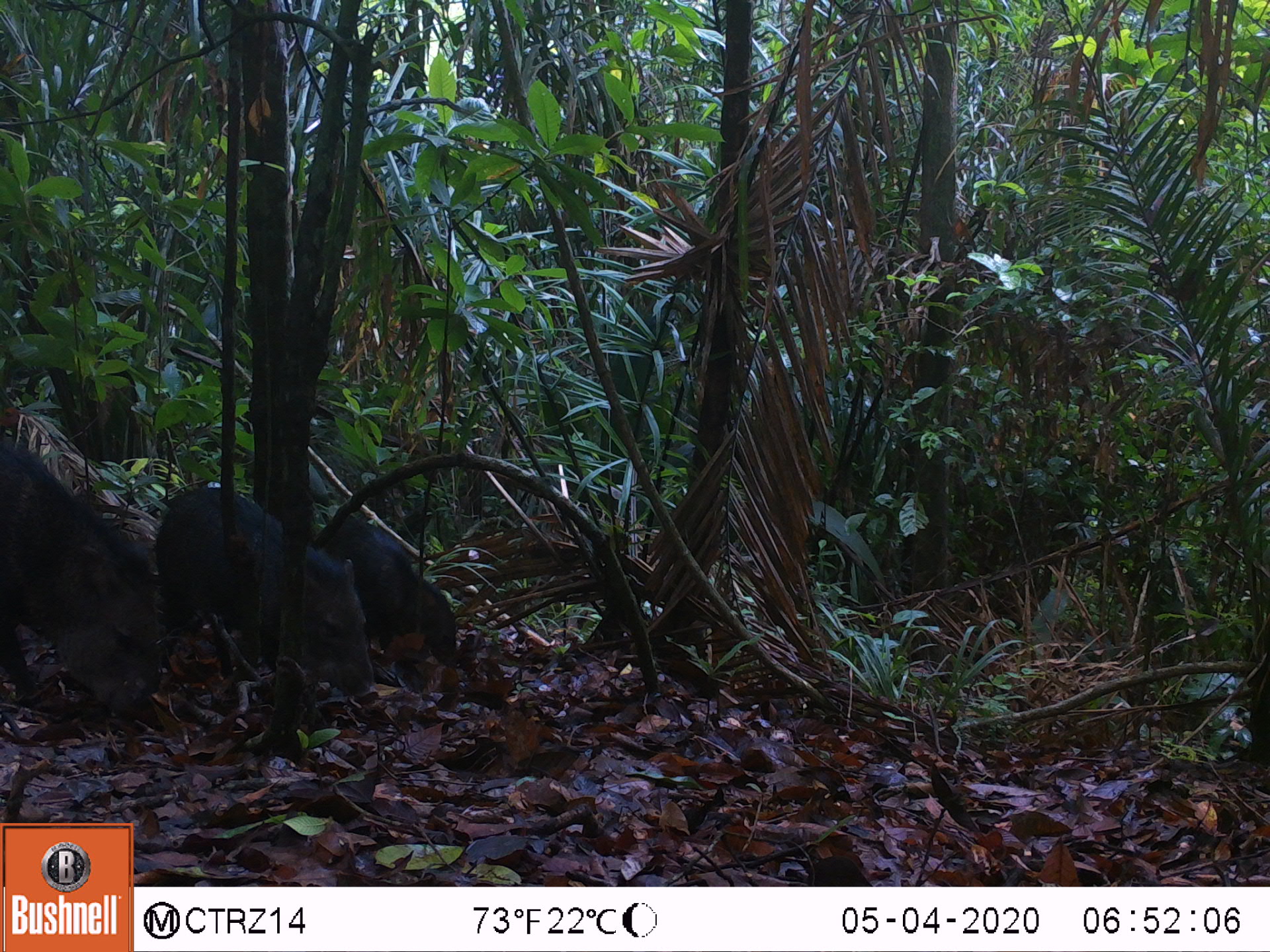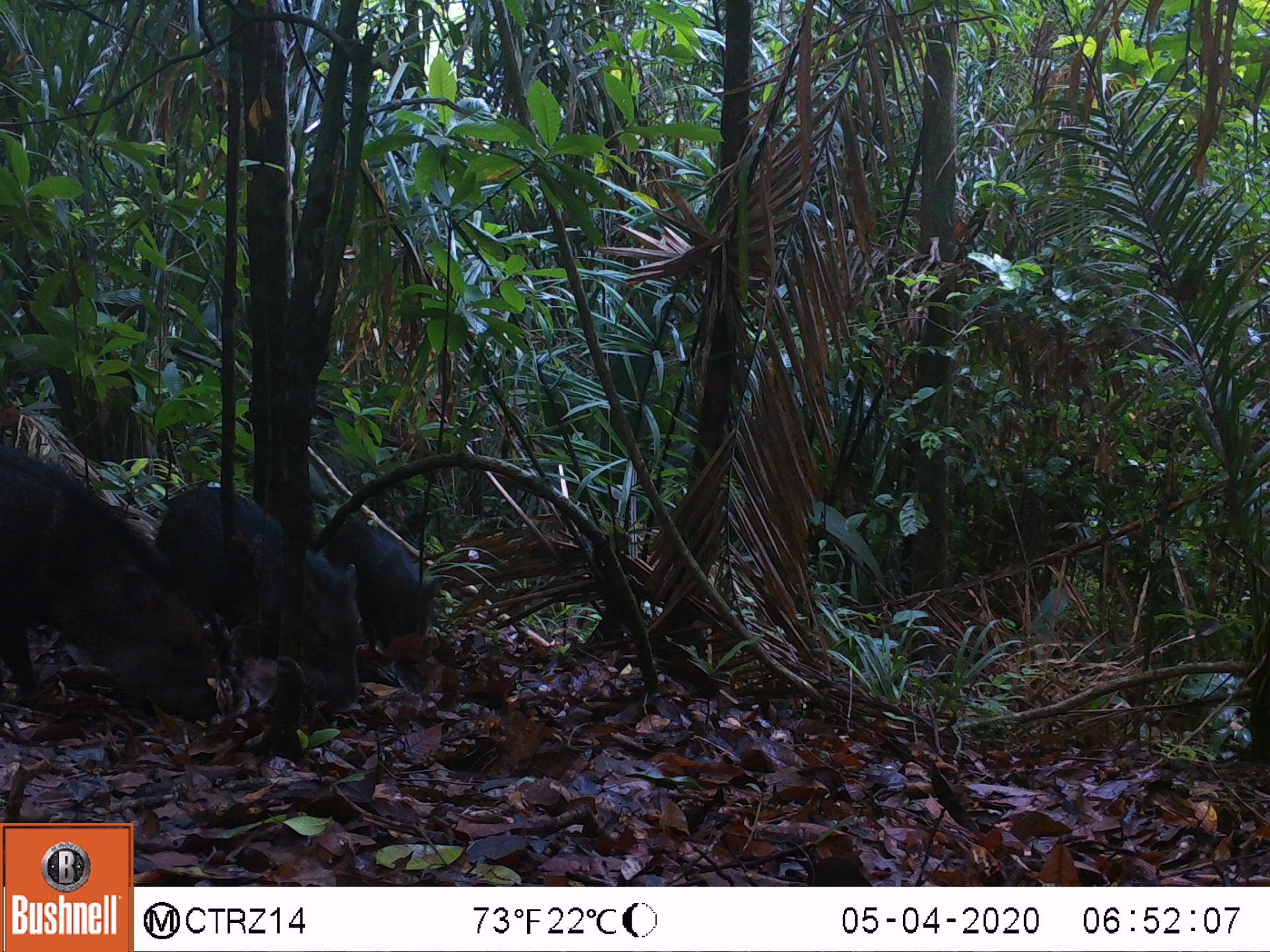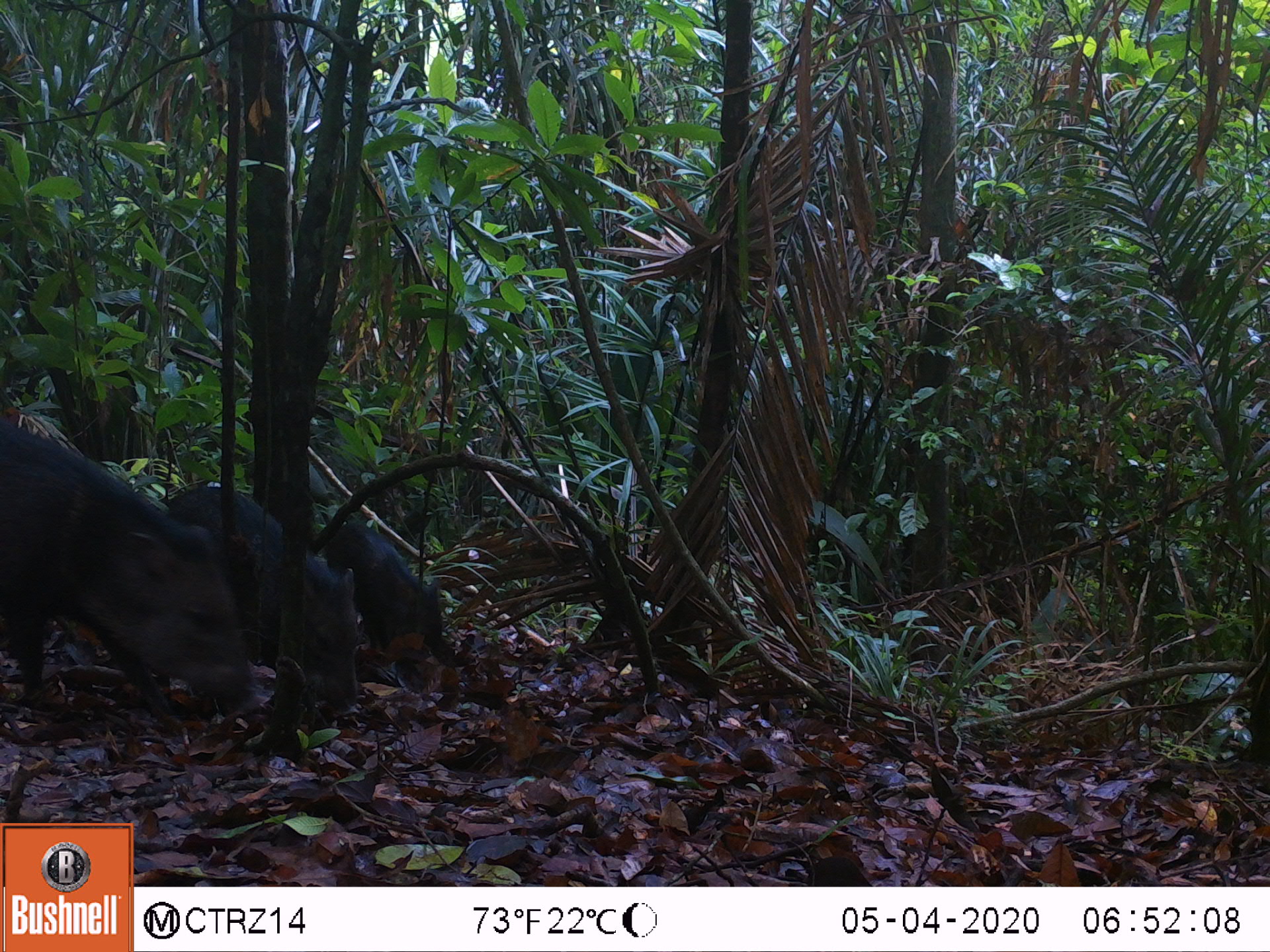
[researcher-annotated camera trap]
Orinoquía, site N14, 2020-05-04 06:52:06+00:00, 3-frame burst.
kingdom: Animalia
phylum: Chordata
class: Mammalia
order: Artiodactyla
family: Tayassuidae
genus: Pecari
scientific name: Pecari tajacu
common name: collared peccary